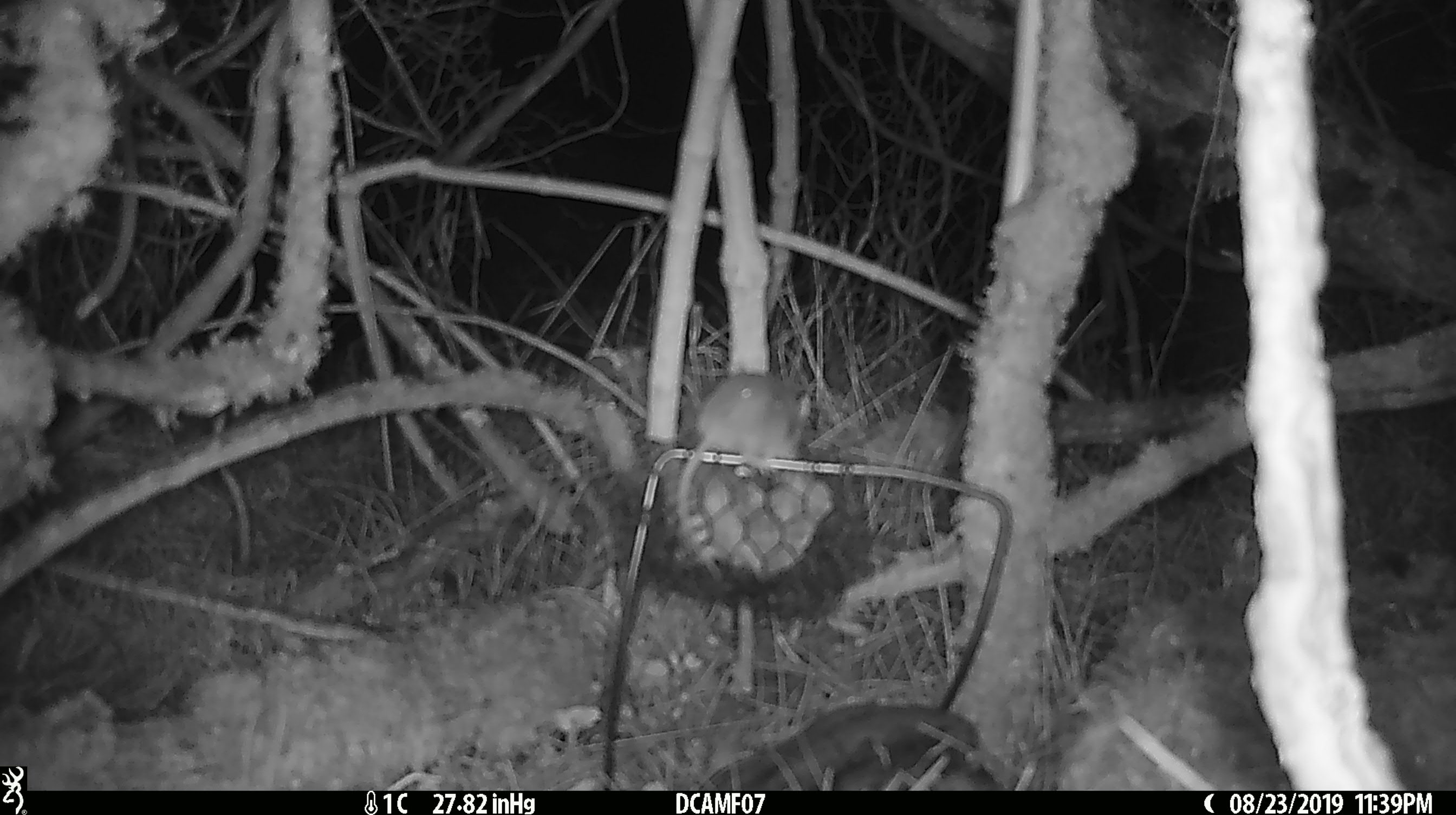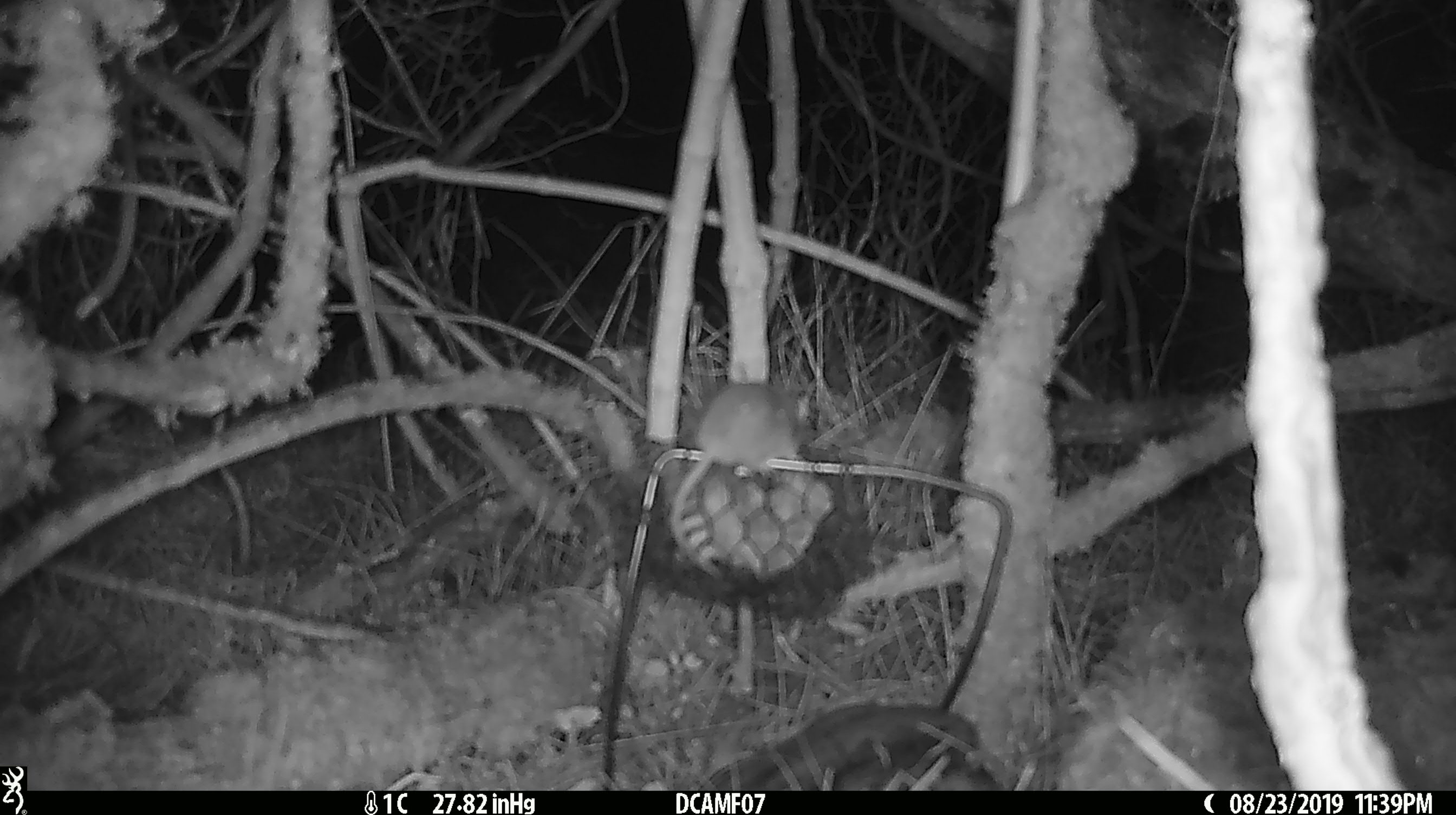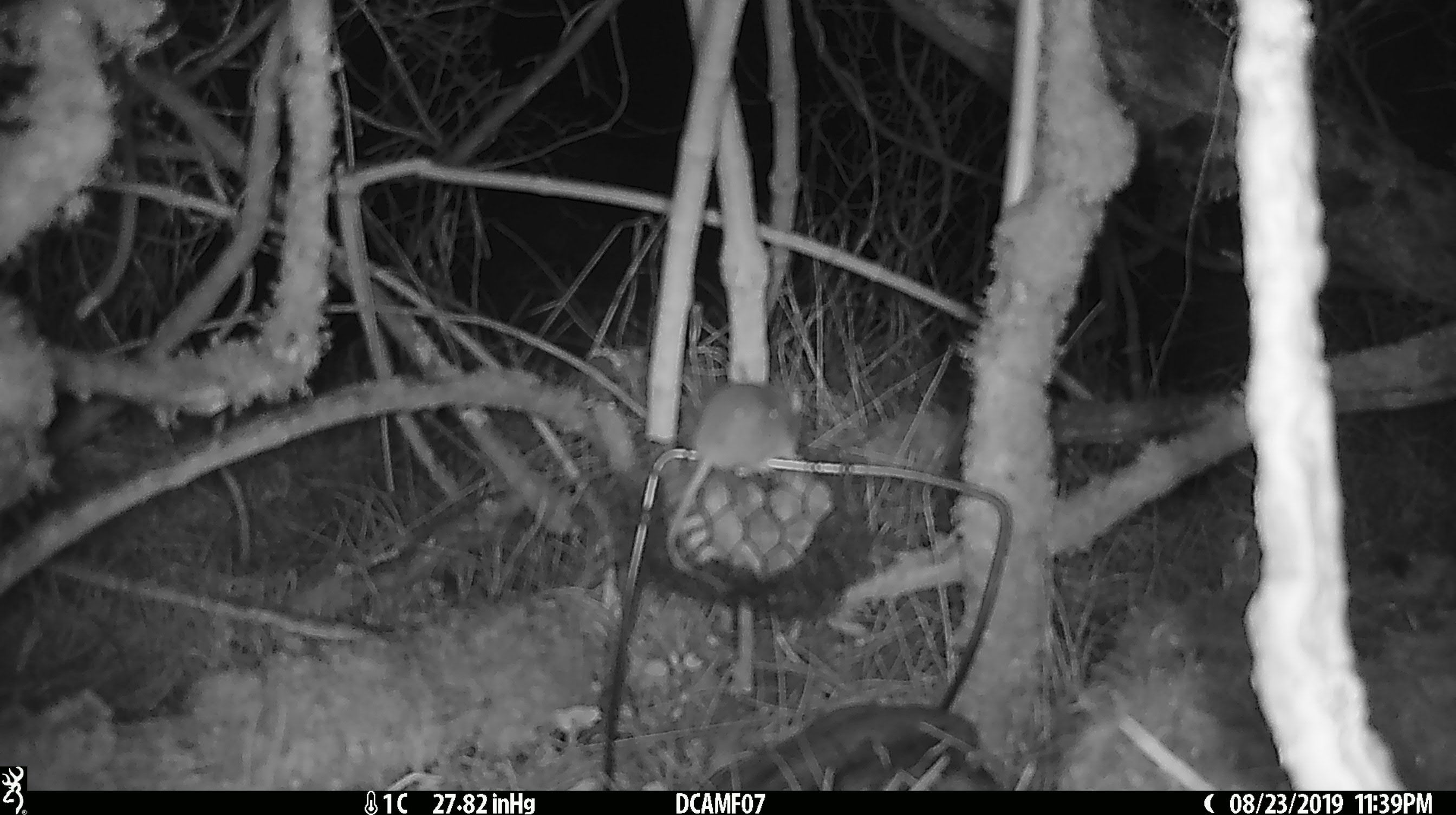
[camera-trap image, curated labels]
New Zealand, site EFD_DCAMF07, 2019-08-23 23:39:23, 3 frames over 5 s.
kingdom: Animalia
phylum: Chordata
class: Mammalia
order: Rodentia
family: Muridae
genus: Mus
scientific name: Mus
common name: mouse